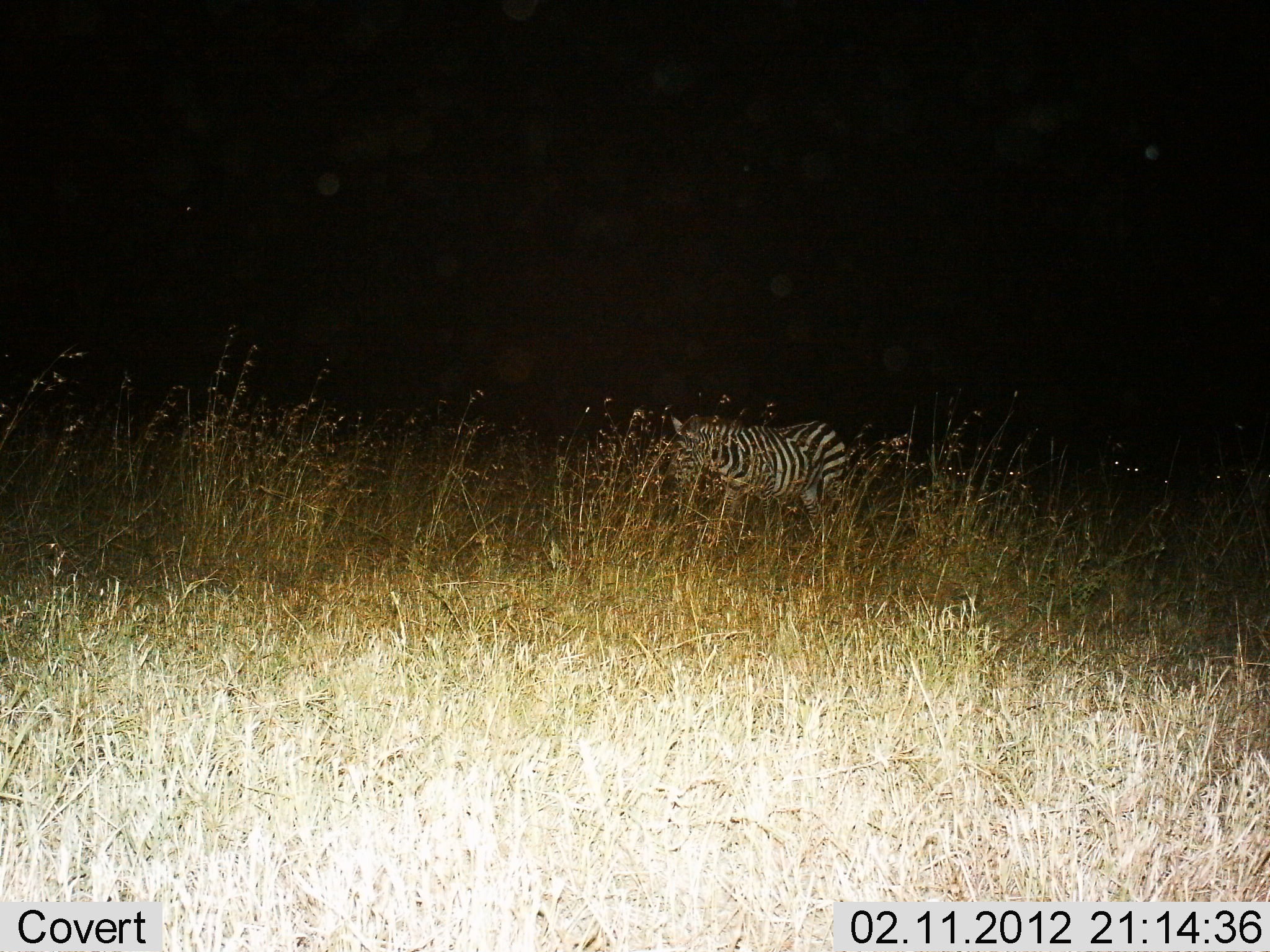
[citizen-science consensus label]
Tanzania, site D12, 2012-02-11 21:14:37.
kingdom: Animalia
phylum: Chordata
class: Mammalia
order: Perissodactyla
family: Equidae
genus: Equus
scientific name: Equus quagga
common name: plains zebra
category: zebra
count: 1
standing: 69%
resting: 0%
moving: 25%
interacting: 0%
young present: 0%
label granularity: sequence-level